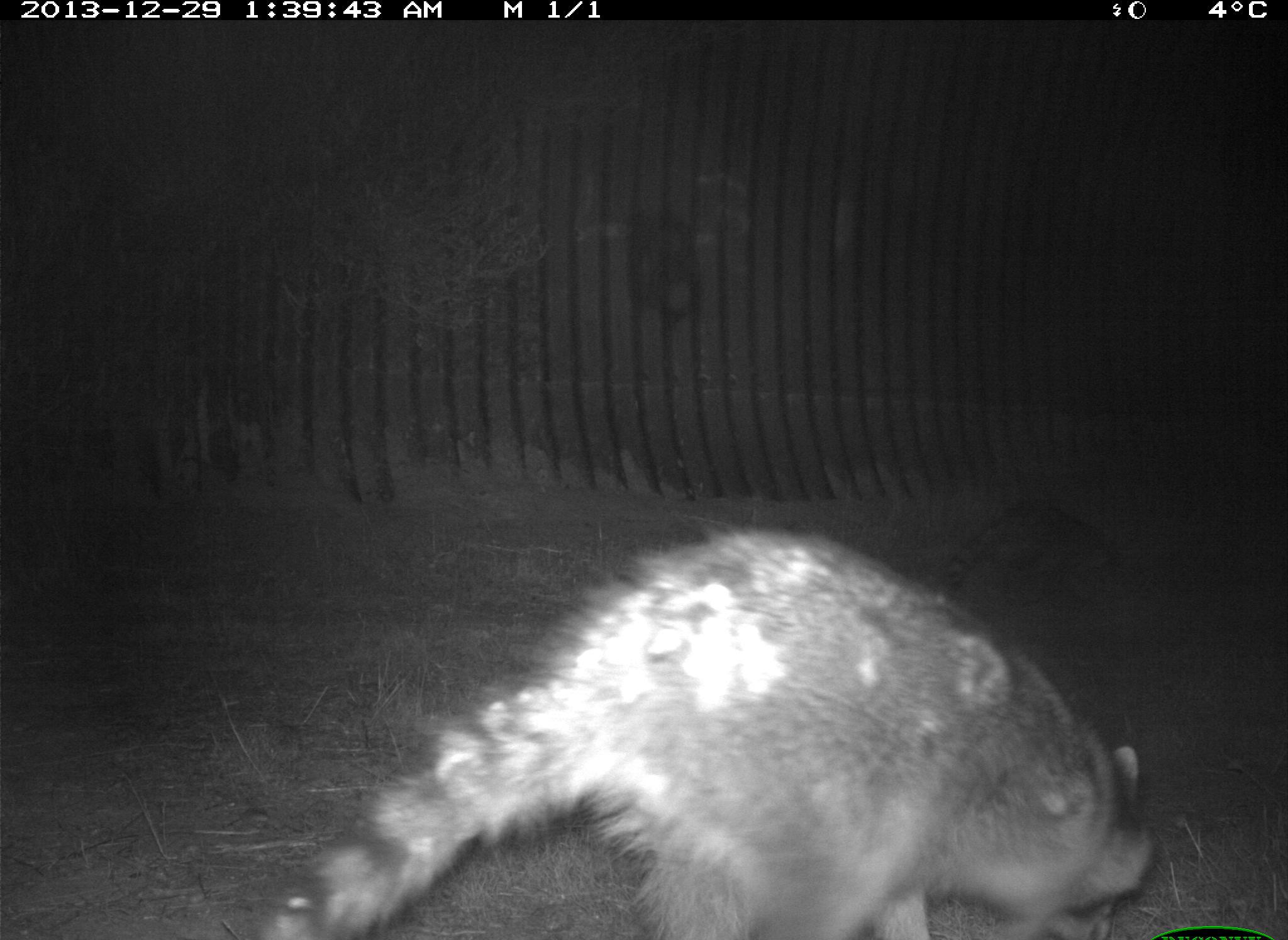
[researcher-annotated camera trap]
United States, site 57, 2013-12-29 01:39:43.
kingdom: Animalia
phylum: Chordata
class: Mammalia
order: Carnivora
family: Procyonidae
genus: Procyon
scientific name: Procyon lotor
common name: raccoon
Raccoon (Procyon lotor).